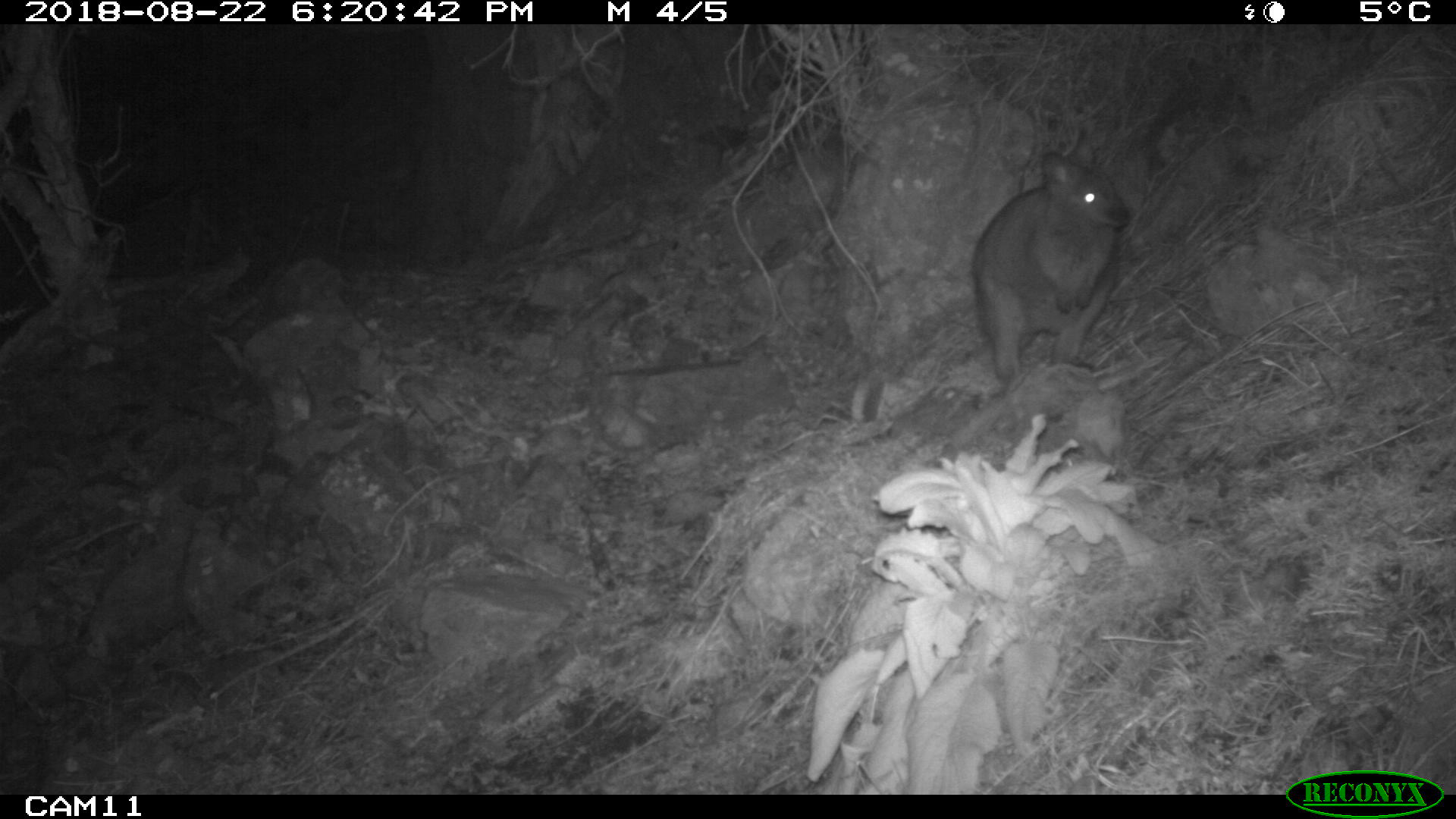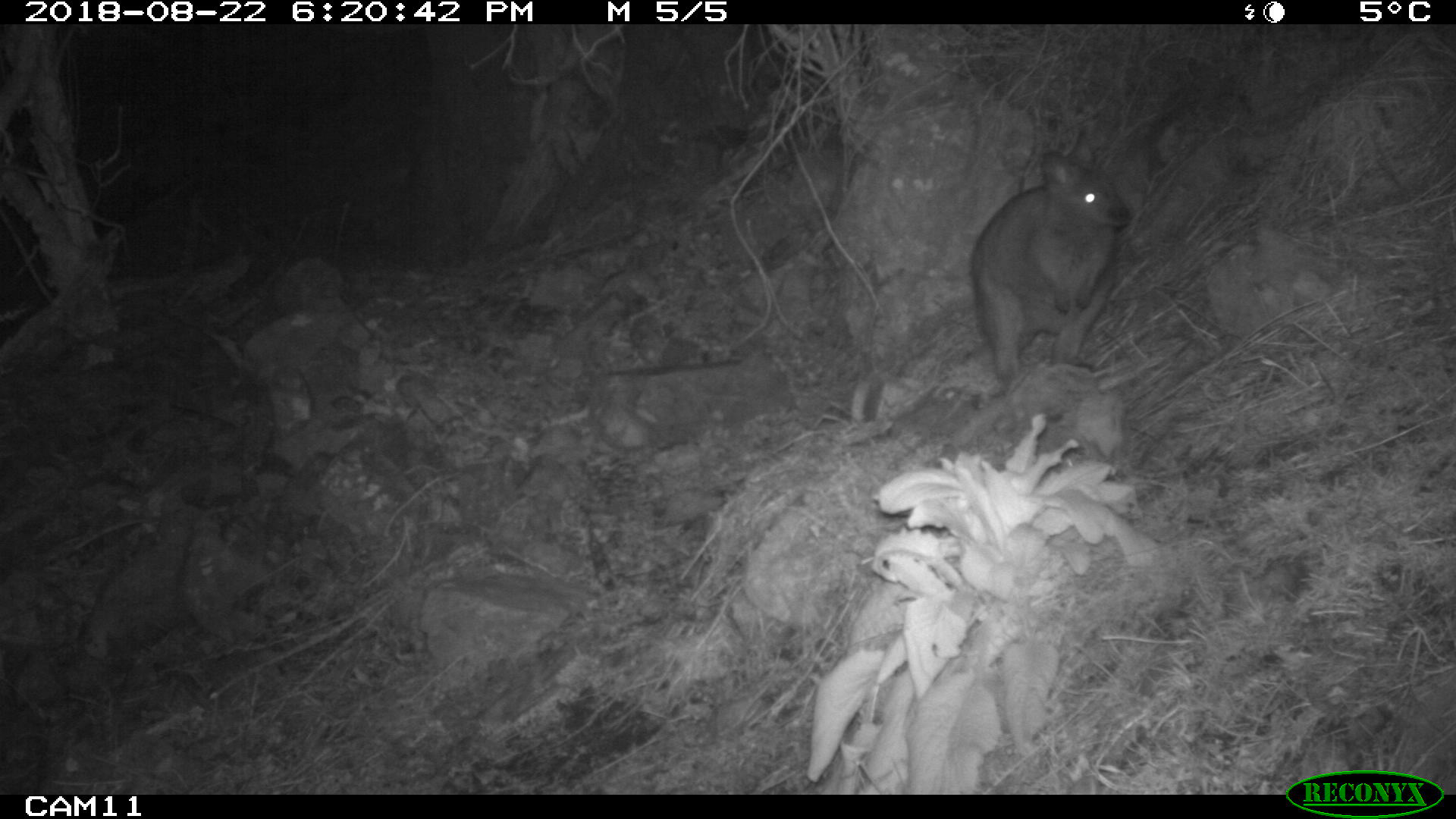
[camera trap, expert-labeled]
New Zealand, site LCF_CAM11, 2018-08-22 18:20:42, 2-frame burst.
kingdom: Animalia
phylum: Chordata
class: Mammalia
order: Diprotodontia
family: Macropodidae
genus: Notamacropus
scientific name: Notamacropus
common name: wallaby